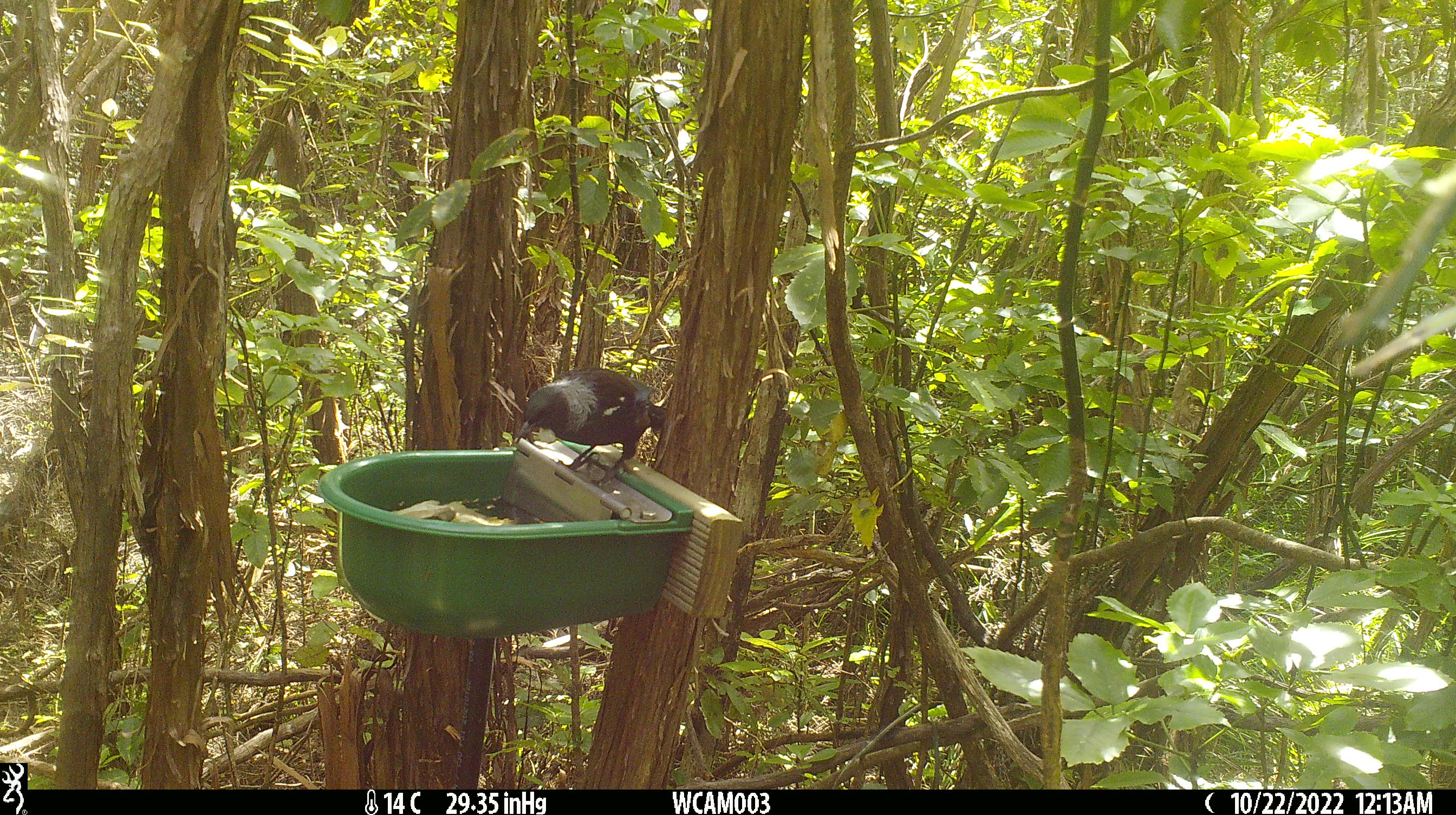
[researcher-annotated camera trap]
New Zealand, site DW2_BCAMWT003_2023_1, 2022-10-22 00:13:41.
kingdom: Animalia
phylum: Chordata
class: Aves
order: Passeriformes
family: Meliphagidae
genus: Prosthemadera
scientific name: Prosthemadera novaeseelandiae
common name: tui